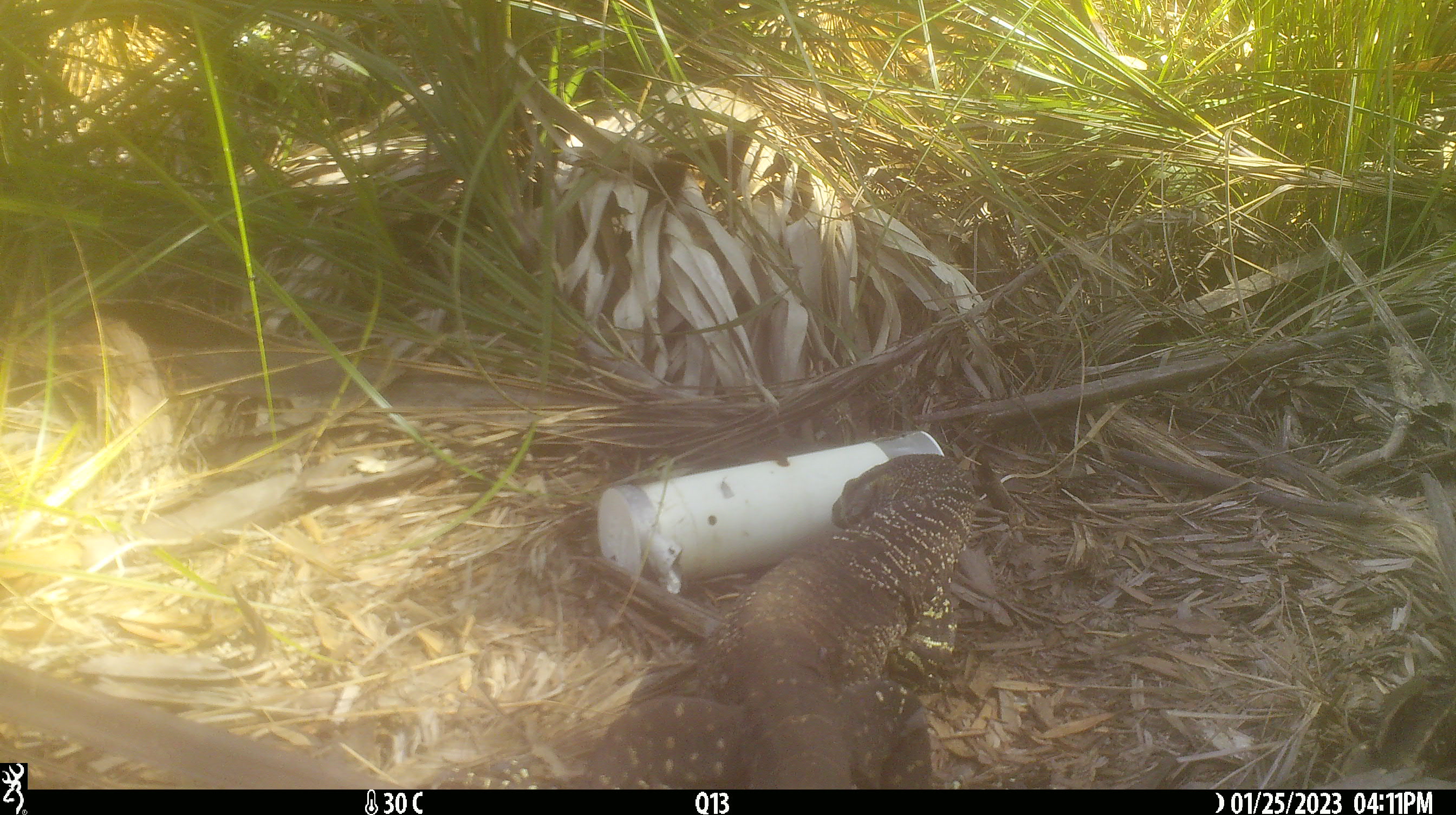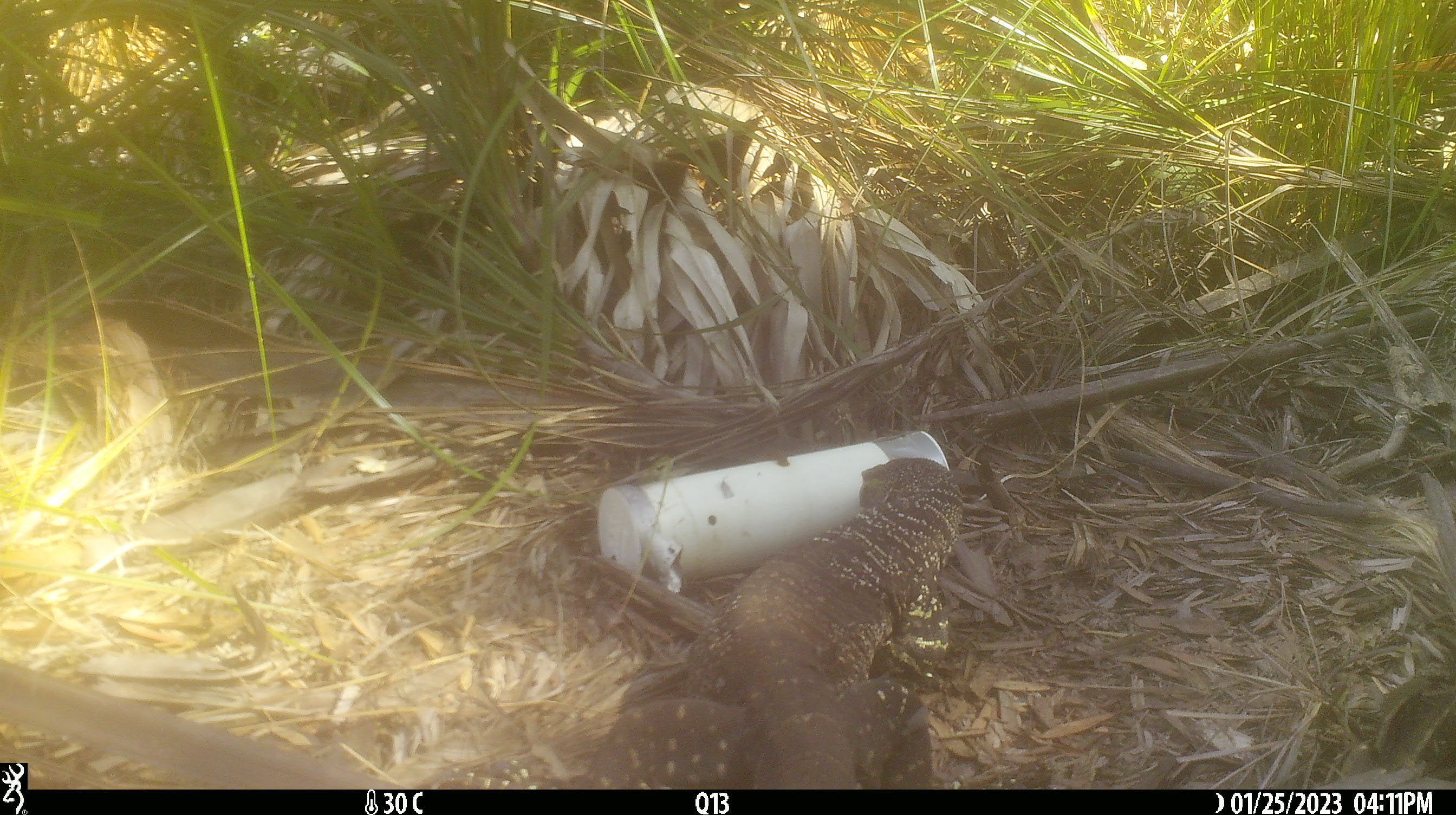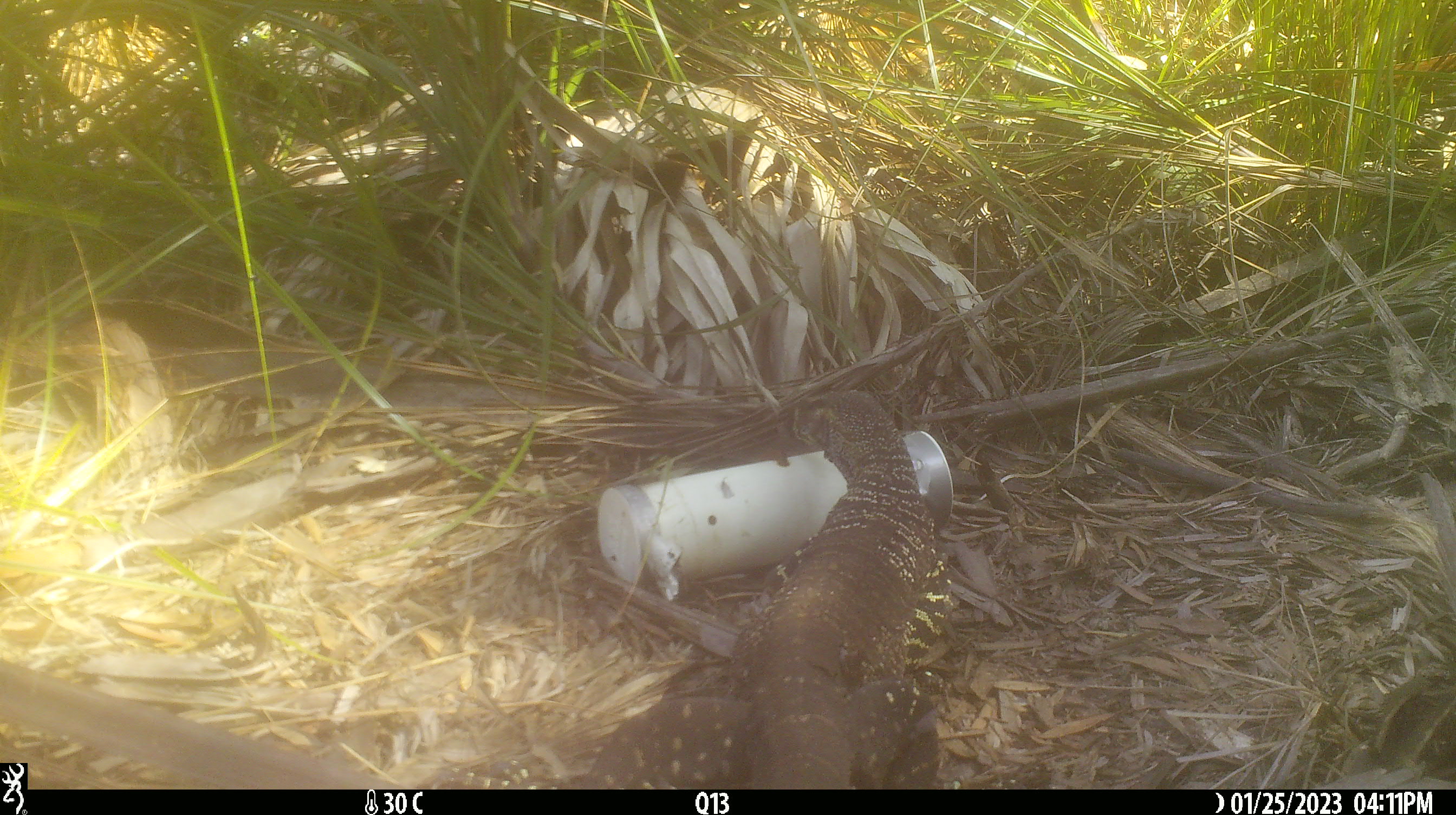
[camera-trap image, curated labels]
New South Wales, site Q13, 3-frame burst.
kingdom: Animalia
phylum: Chordata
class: Reptilia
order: Squamata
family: Varanidae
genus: Varanus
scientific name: Varanus varius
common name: lace monitor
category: goanna